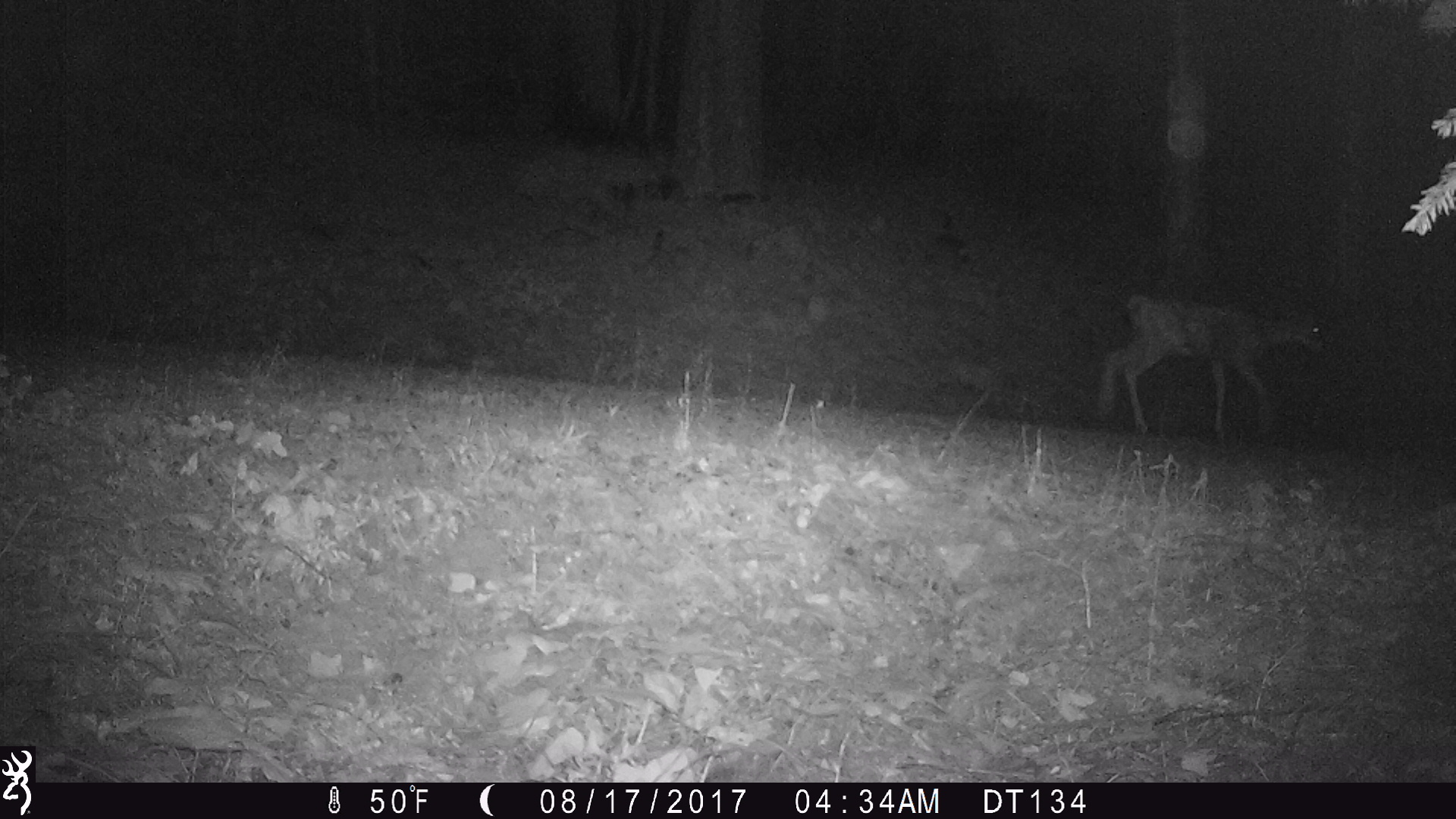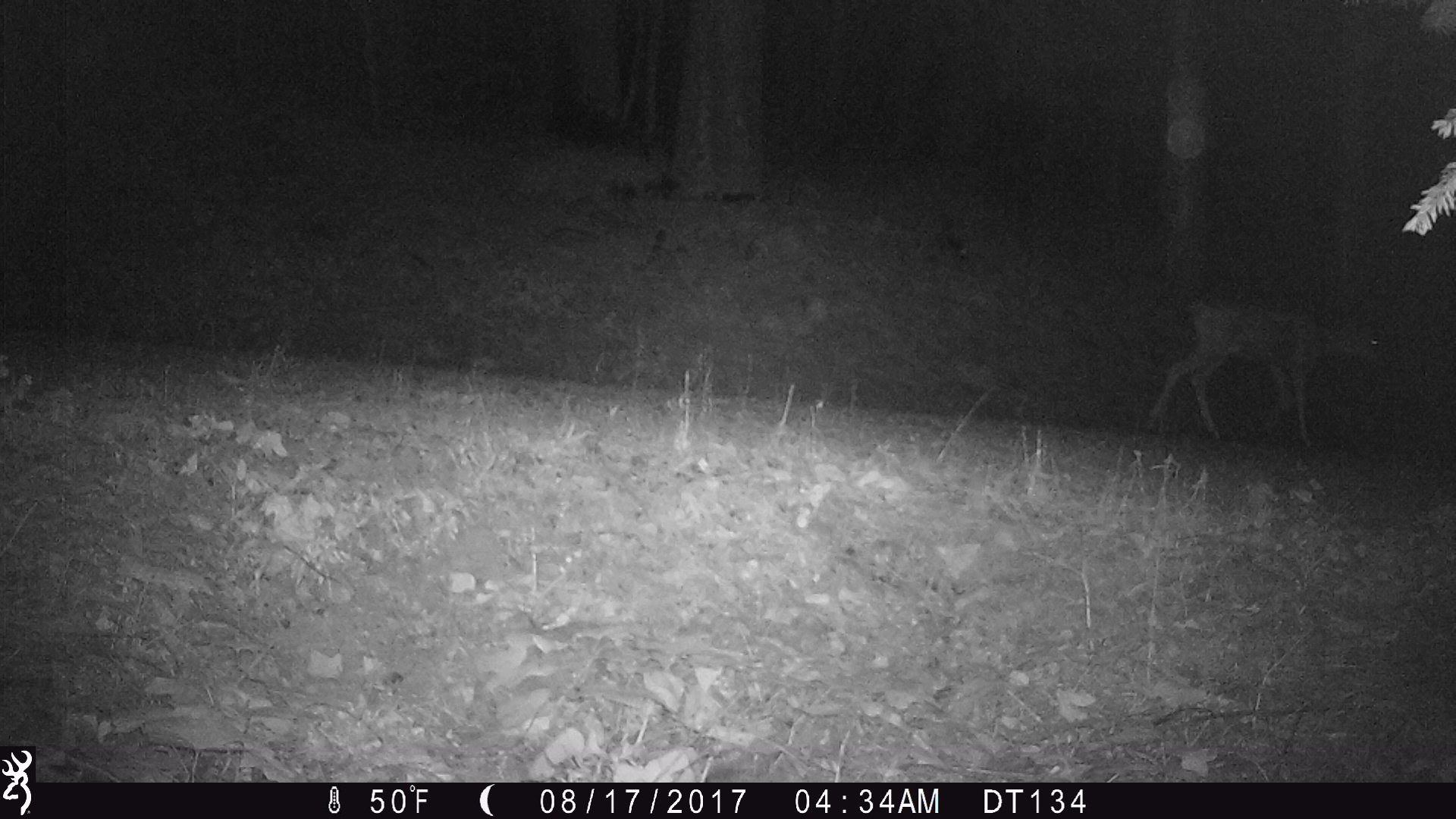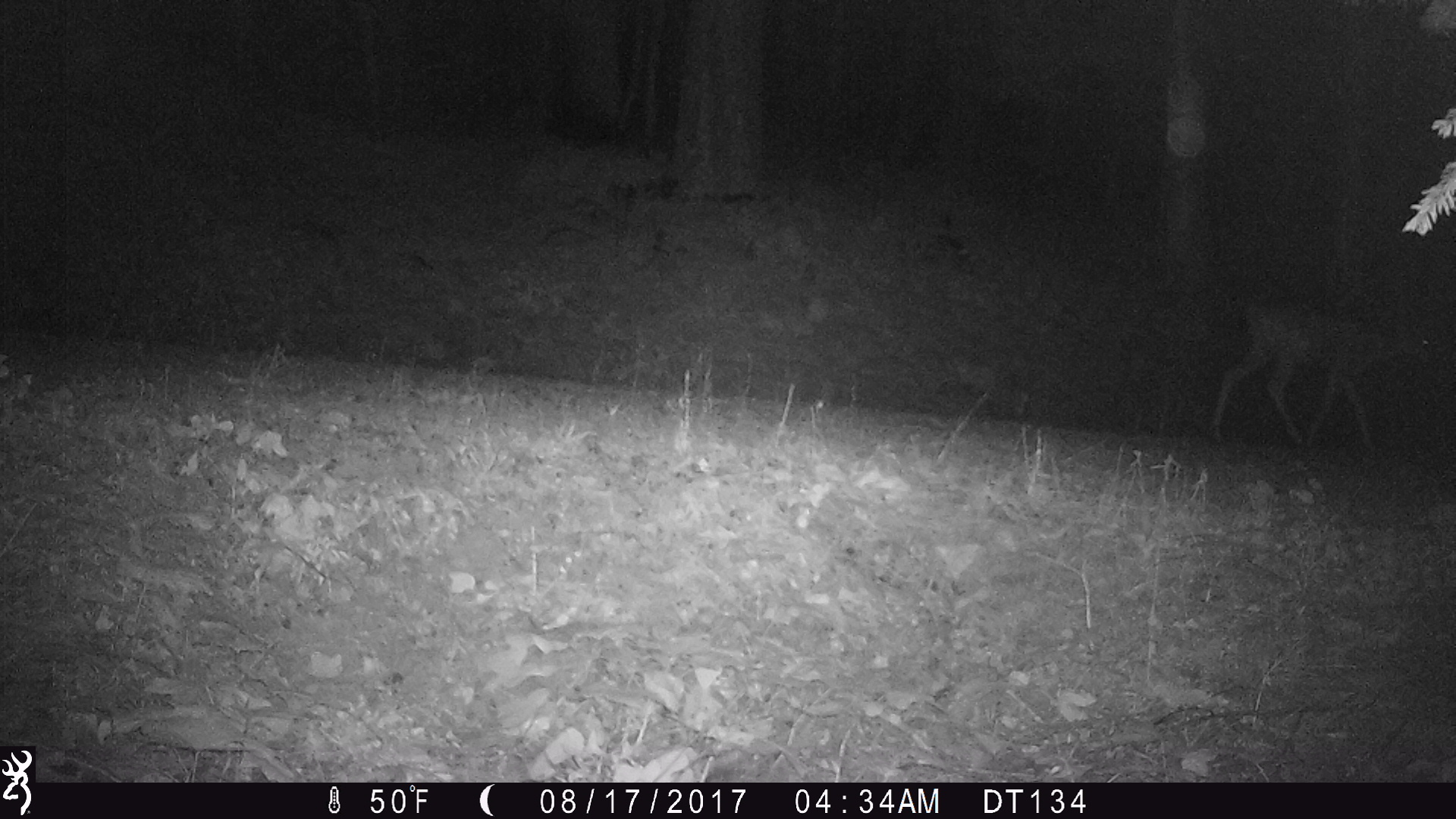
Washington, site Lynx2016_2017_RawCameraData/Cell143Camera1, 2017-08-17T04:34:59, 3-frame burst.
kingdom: Animalia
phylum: Chordata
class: Mammalia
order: Artiodactyla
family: Cervidae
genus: Odocoileus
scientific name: Odocoileus hemionus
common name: mule deer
Odocoileus hemionus (mule deer). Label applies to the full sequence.